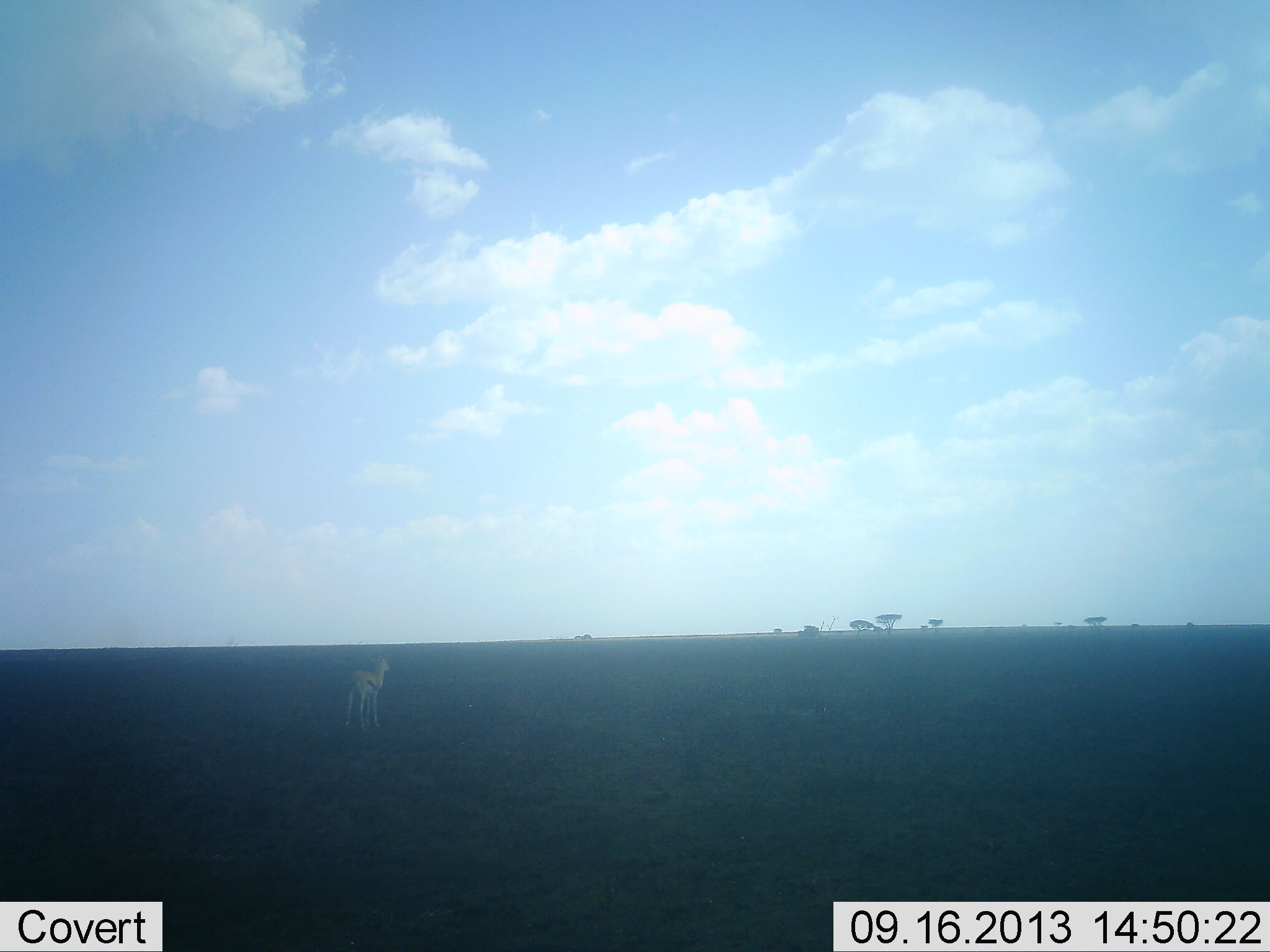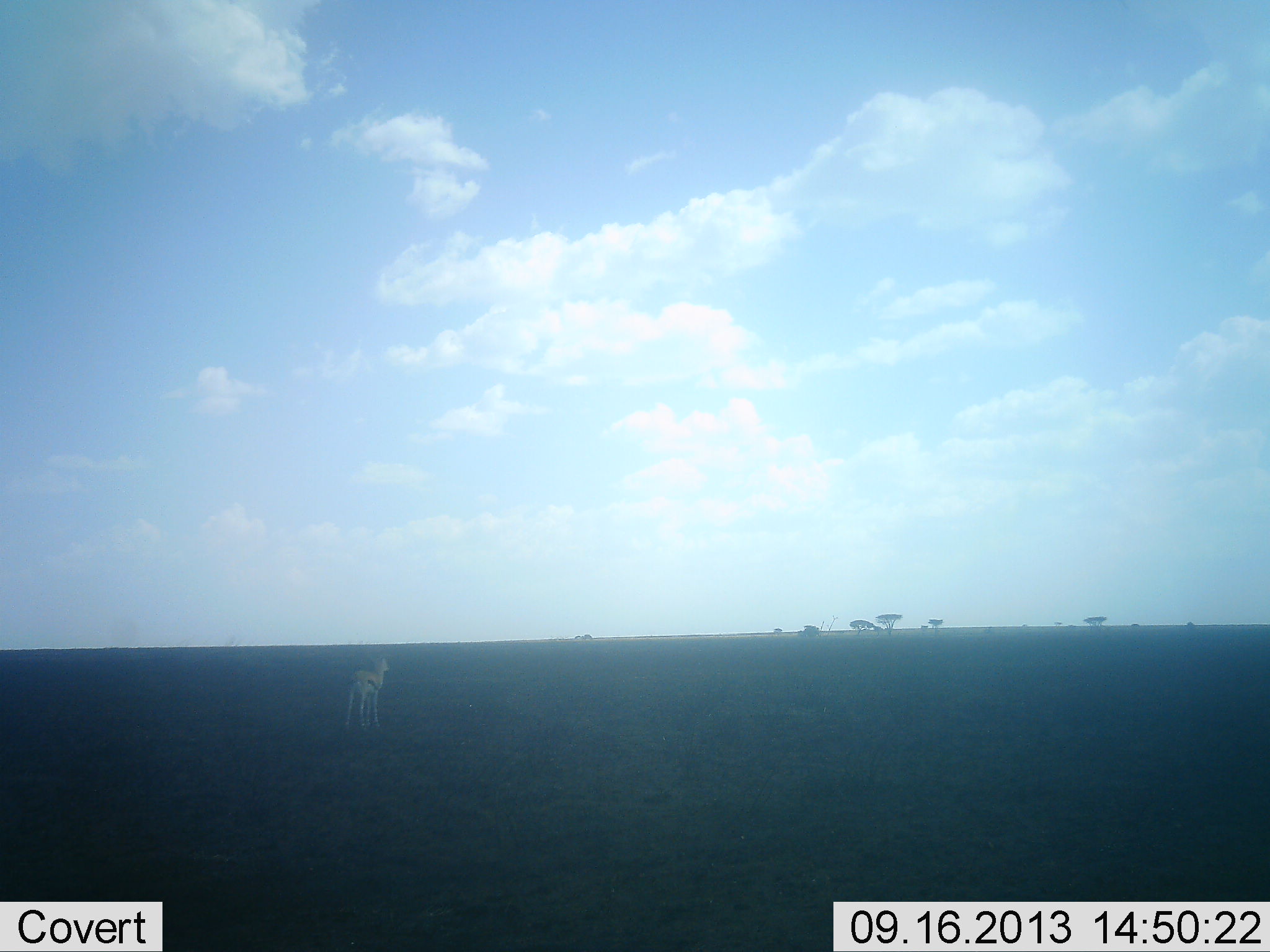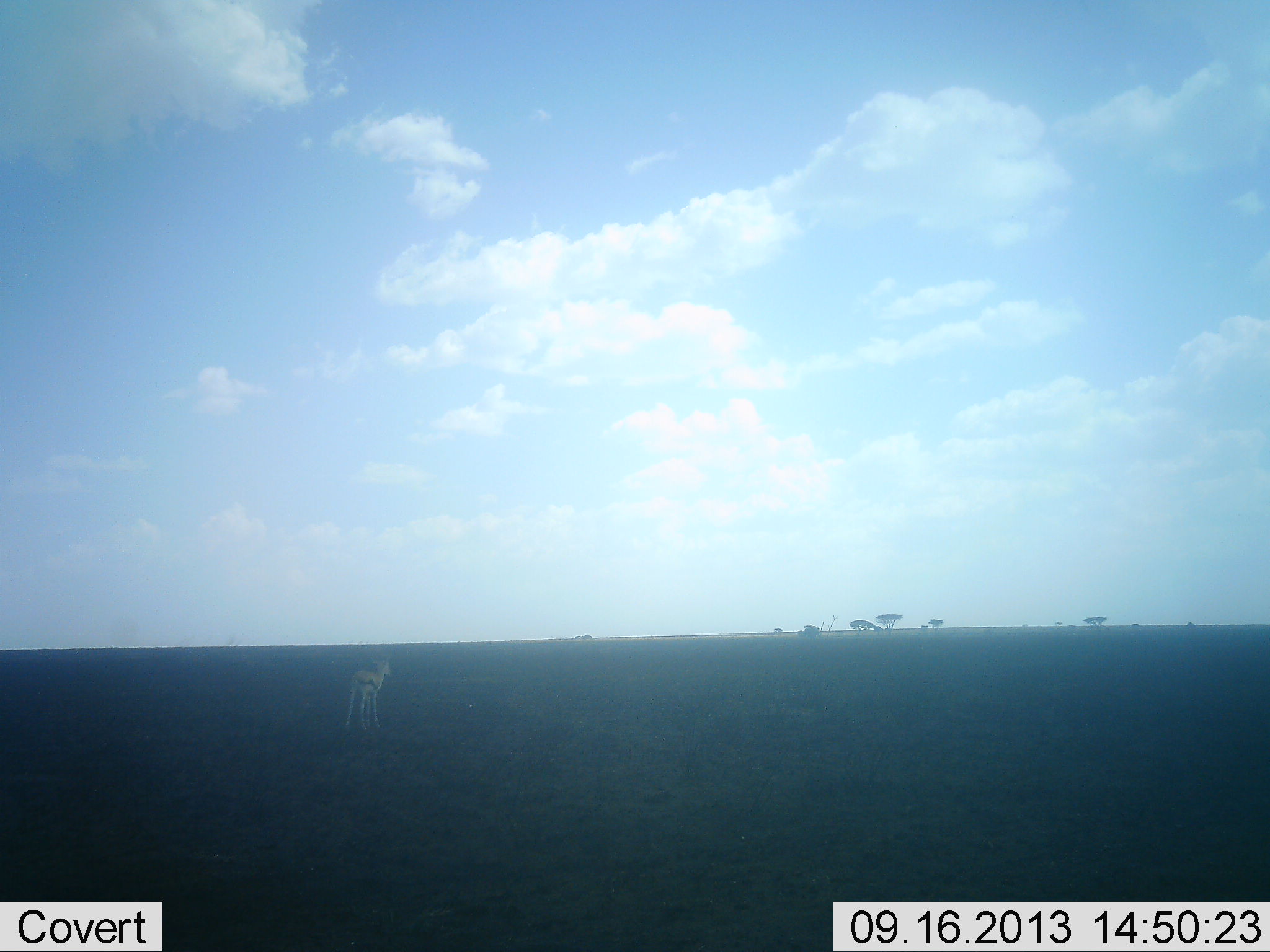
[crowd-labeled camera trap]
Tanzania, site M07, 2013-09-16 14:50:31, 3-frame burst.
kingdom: Animalia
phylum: Chordata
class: Mammalia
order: Artiodactyla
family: Bovidae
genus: Eudorcas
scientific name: Eudorcas thomsonii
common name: thomson's gazelle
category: gazellethomsons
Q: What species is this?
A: Gazellethomsons (thomson's gazelle) (Eudorcas thomsonii).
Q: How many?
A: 1.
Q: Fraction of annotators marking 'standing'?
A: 95%.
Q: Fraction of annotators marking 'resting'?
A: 5%.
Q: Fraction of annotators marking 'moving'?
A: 5%.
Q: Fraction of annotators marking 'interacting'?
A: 0%.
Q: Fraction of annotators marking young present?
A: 0%.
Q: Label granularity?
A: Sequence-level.